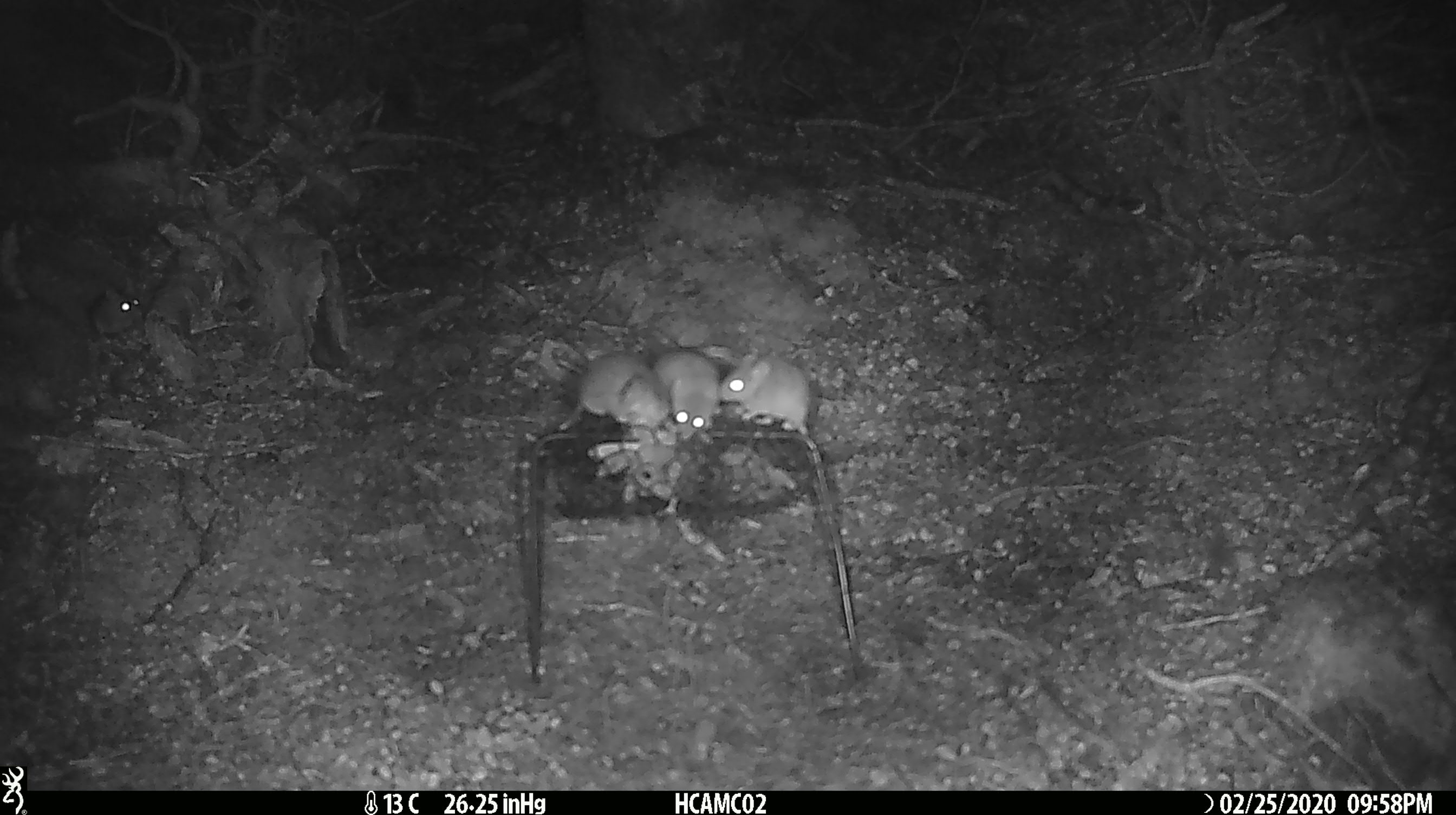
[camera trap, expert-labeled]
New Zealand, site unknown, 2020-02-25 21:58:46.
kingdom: Animalia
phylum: Chordata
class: Mammalia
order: Rodentia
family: Muridae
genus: Mus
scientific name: Mus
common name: mouse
Mouse (Mus).